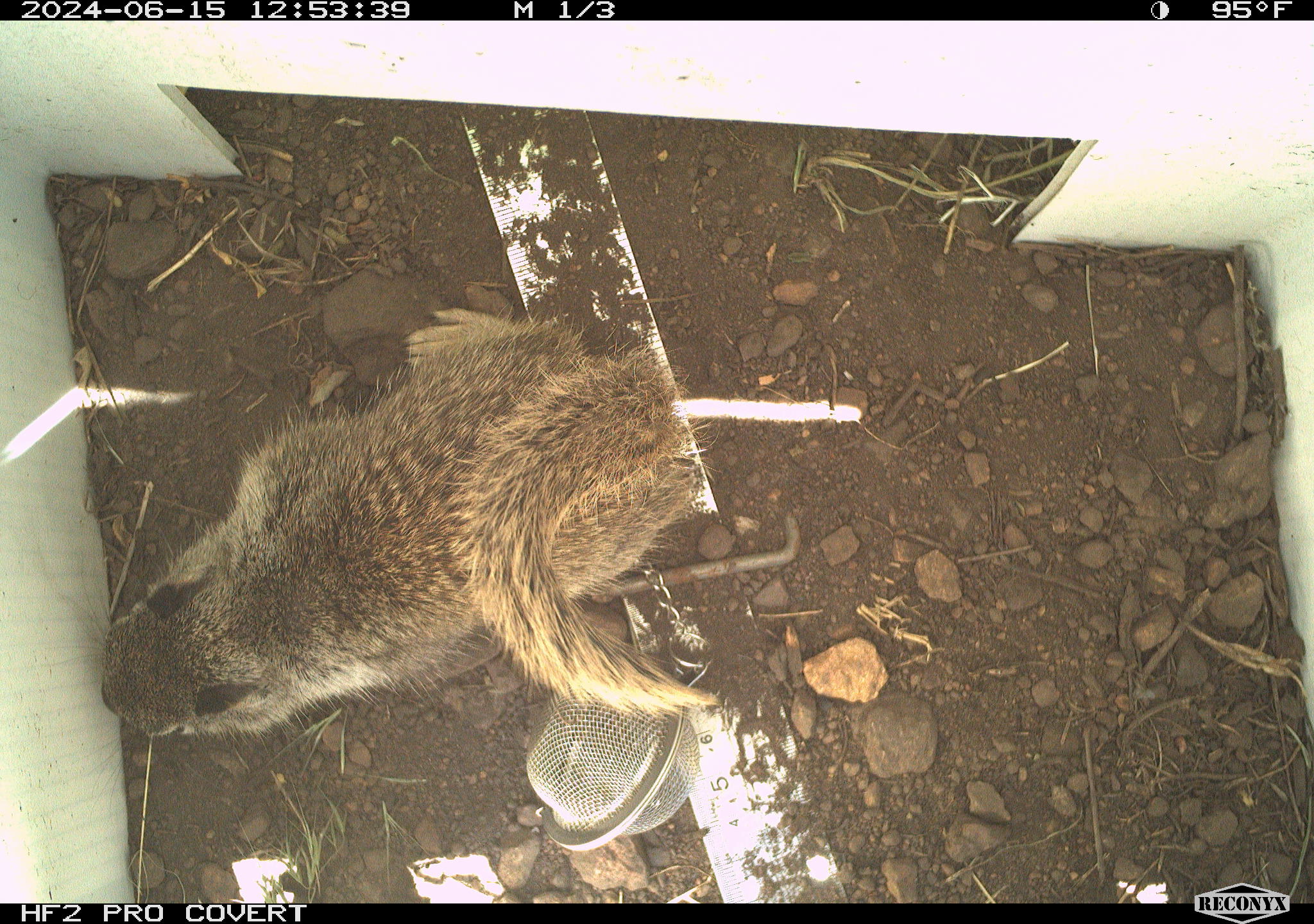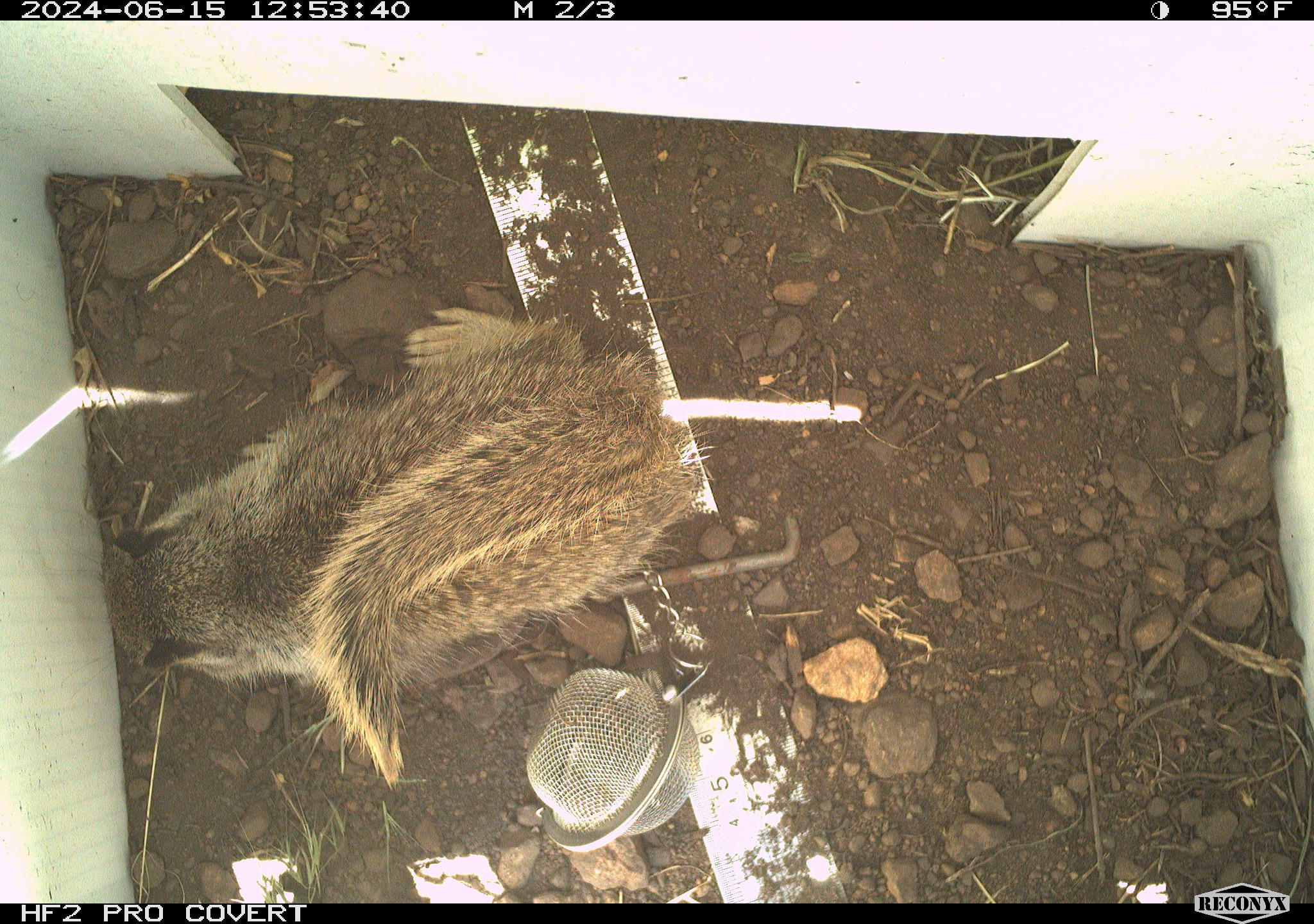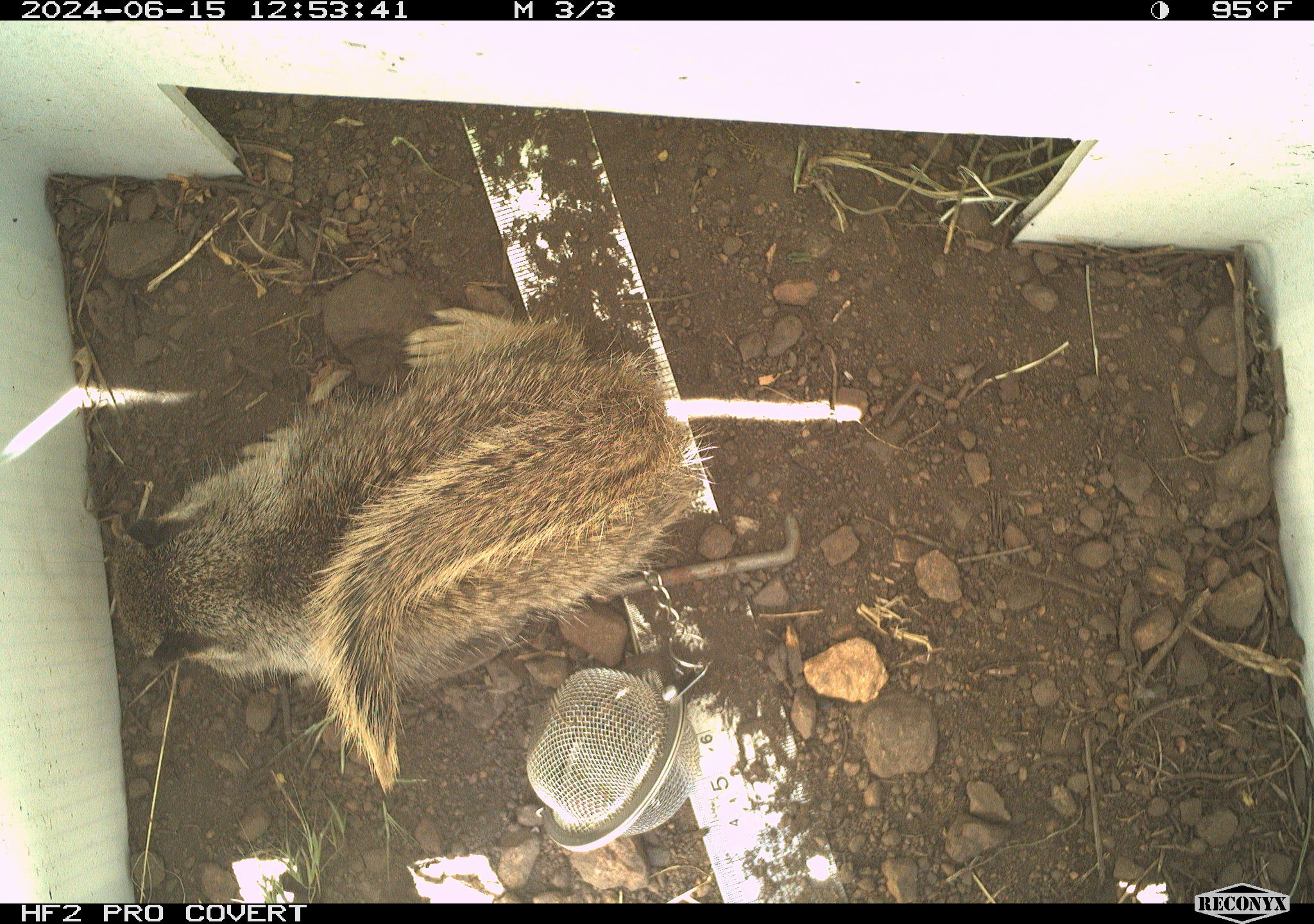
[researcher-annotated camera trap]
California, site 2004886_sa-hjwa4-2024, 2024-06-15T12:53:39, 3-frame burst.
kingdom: Animalia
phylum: Chordata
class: Mammalia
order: Rodentia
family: Sciuridae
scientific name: Sciuridae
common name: squirrels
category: sciuridae family